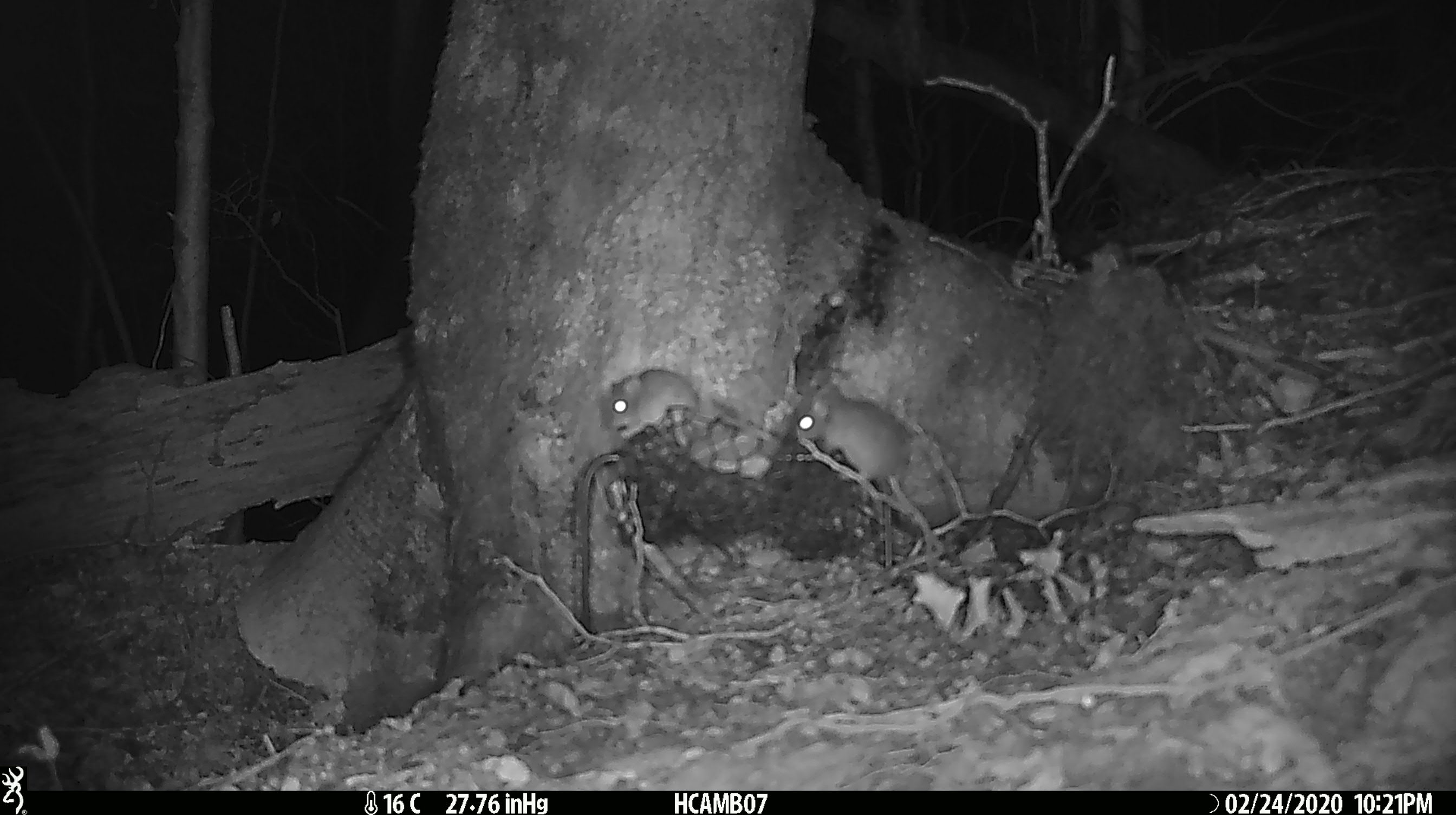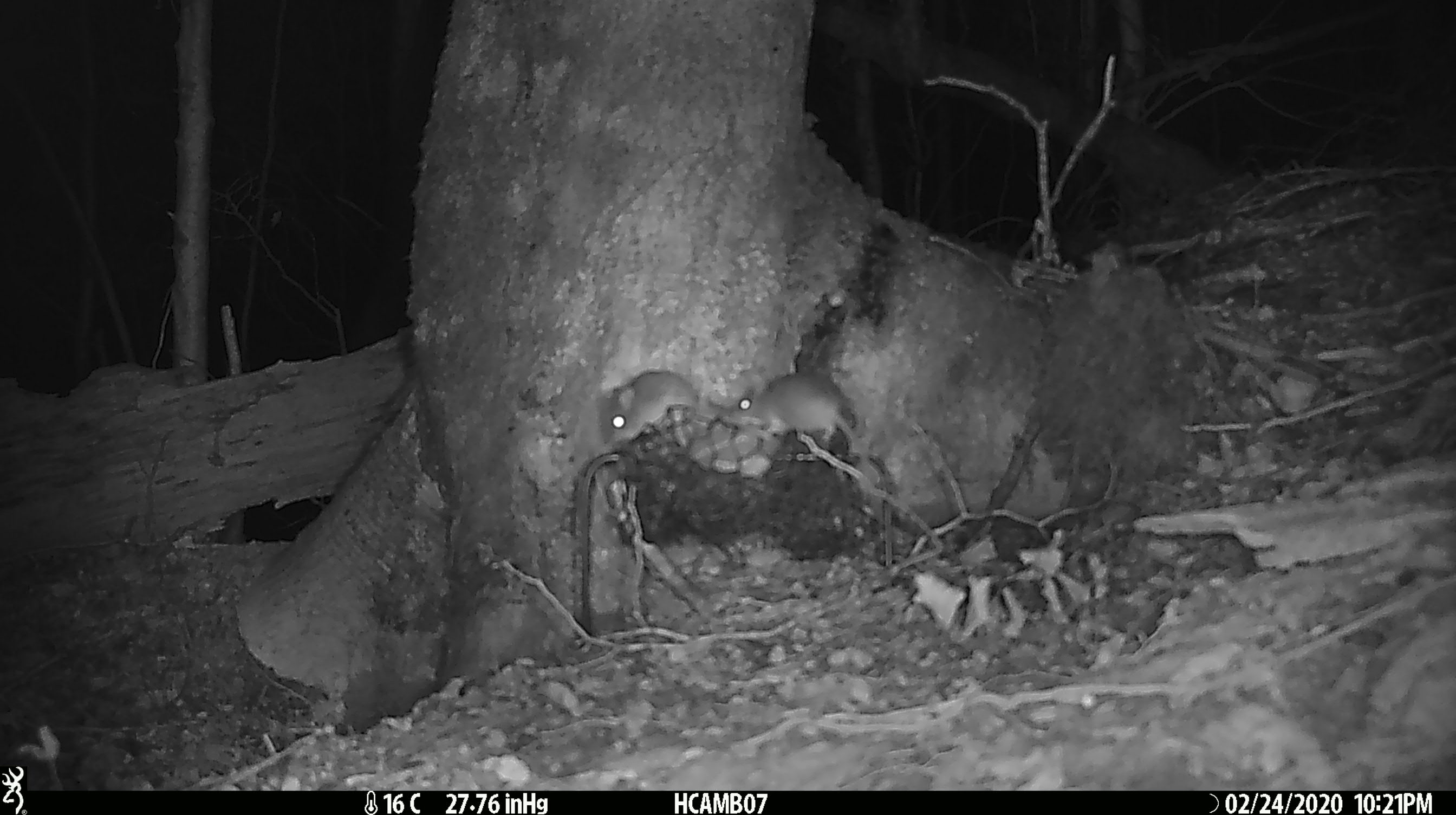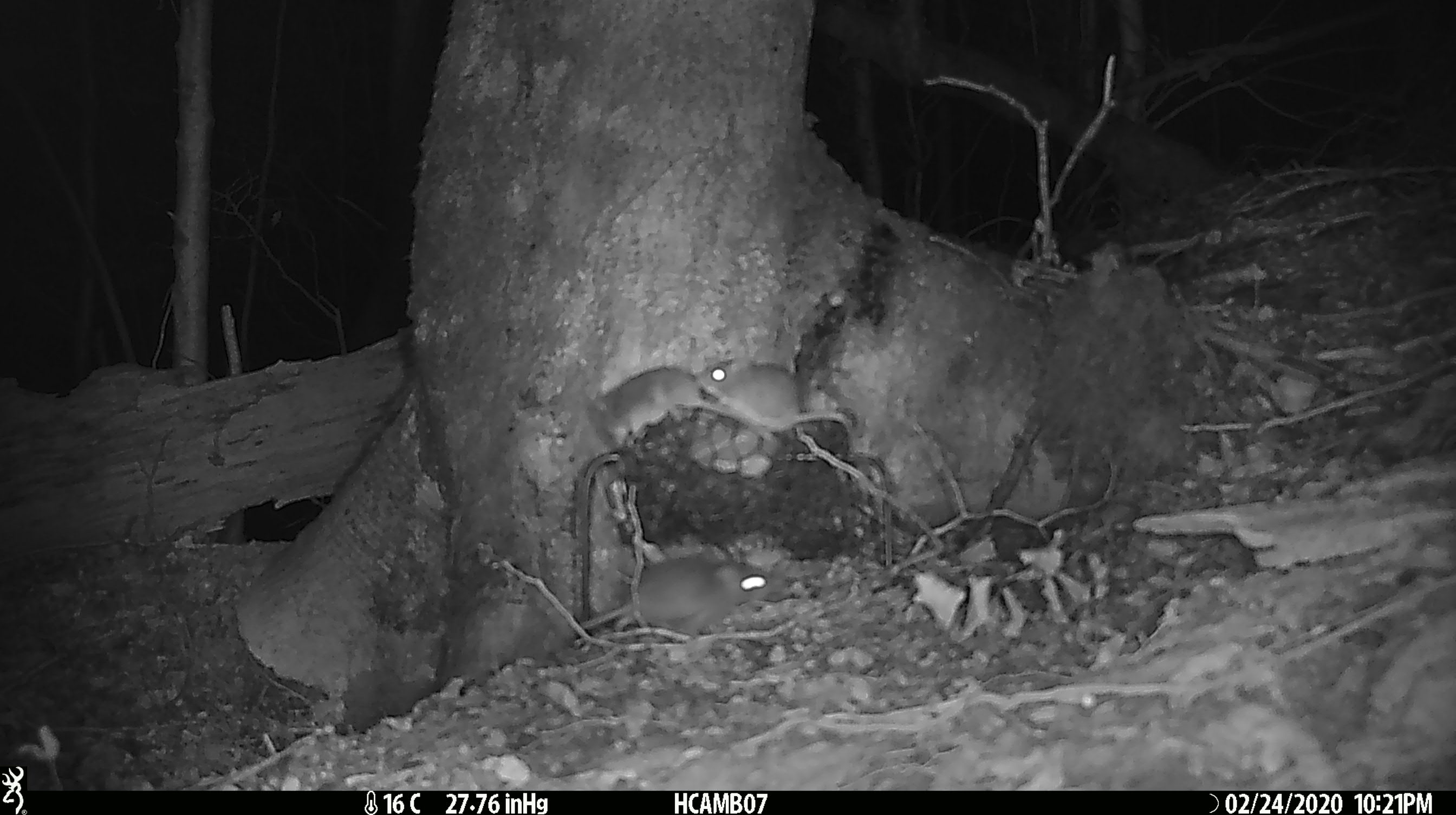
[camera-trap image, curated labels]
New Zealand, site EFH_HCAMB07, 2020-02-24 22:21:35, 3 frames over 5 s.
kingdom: Animalia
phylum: Chordata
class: Mammalia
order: Rodentia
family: Muridae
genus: Mus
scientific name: Mus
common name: mouse